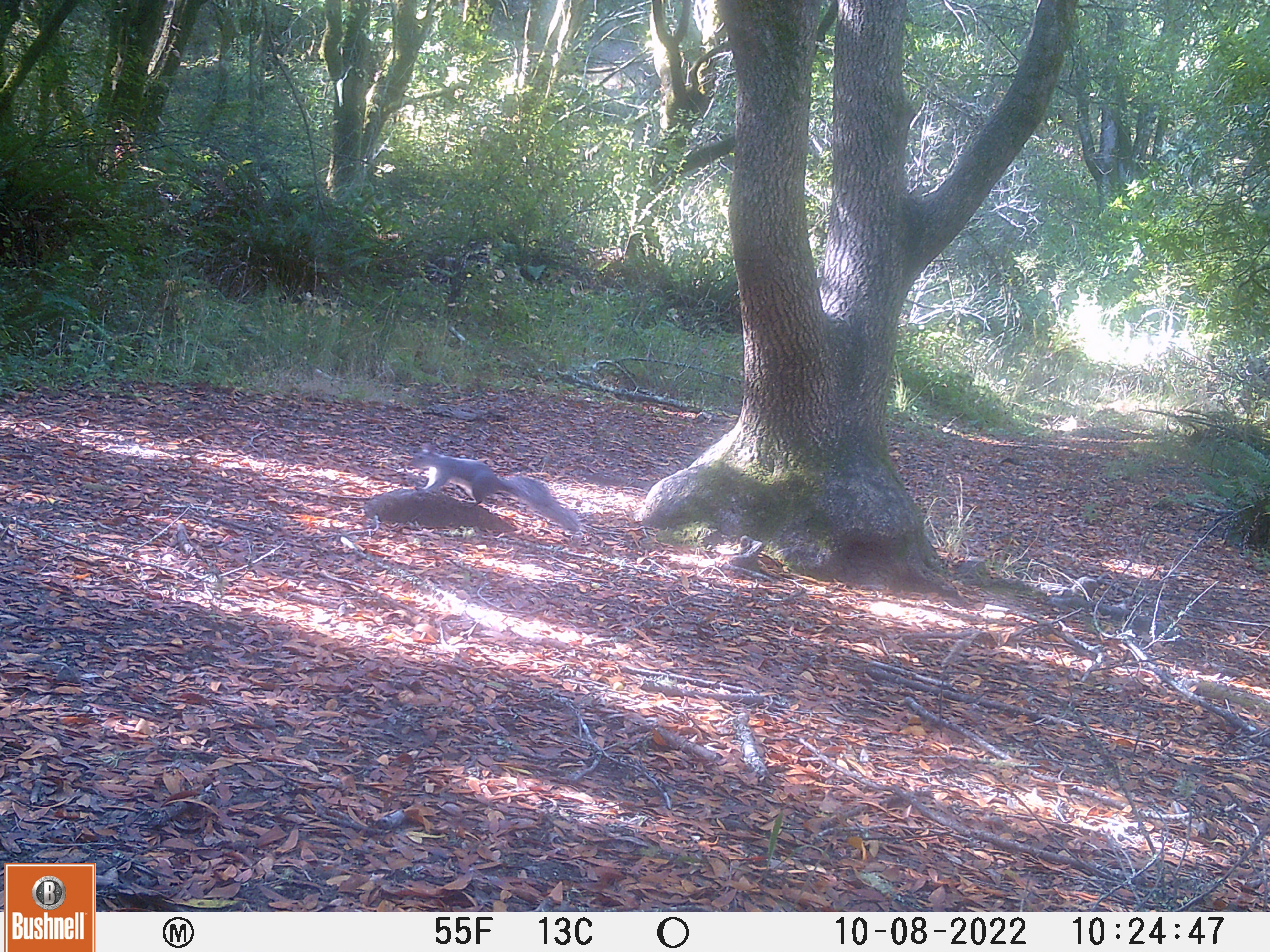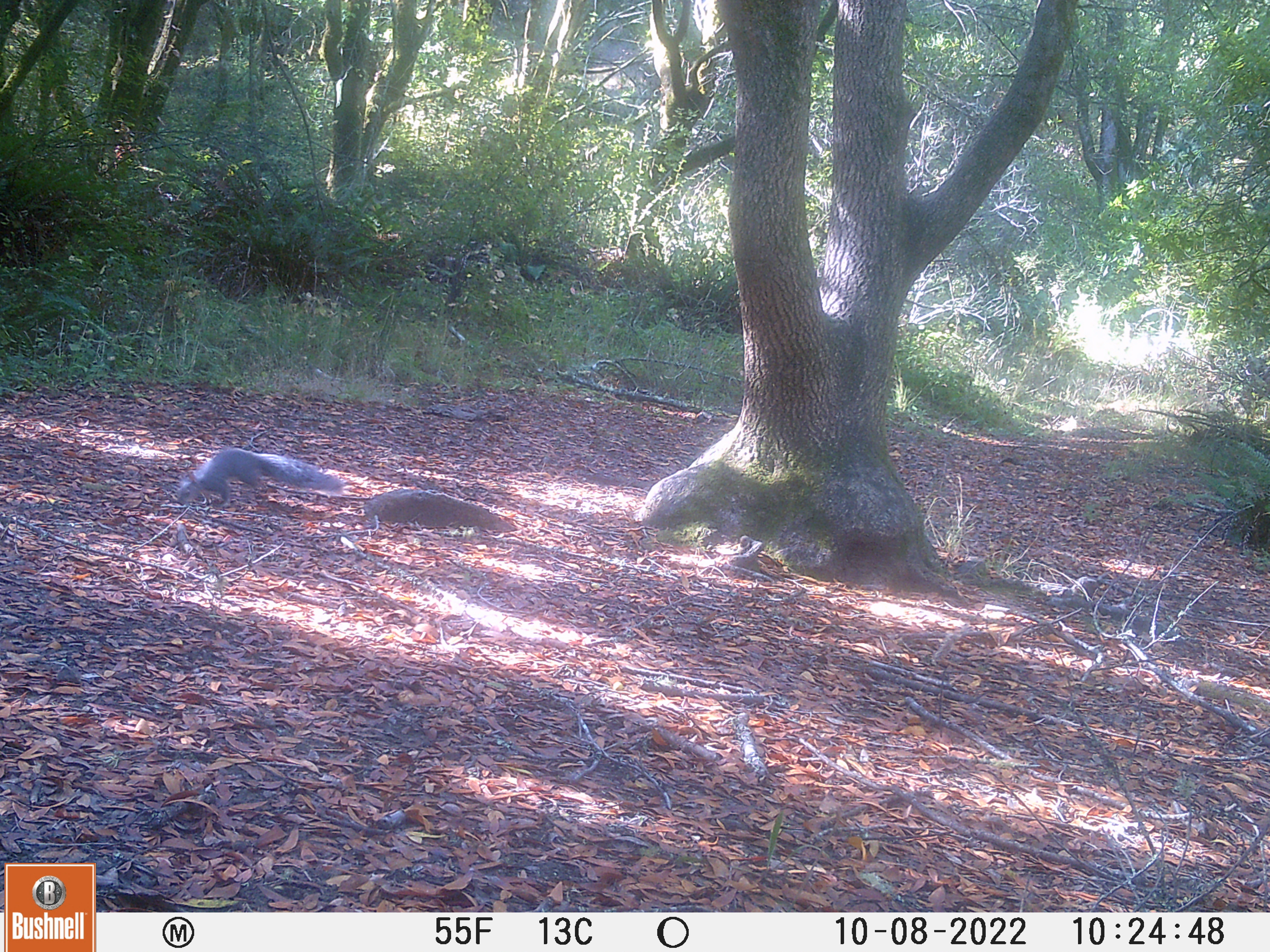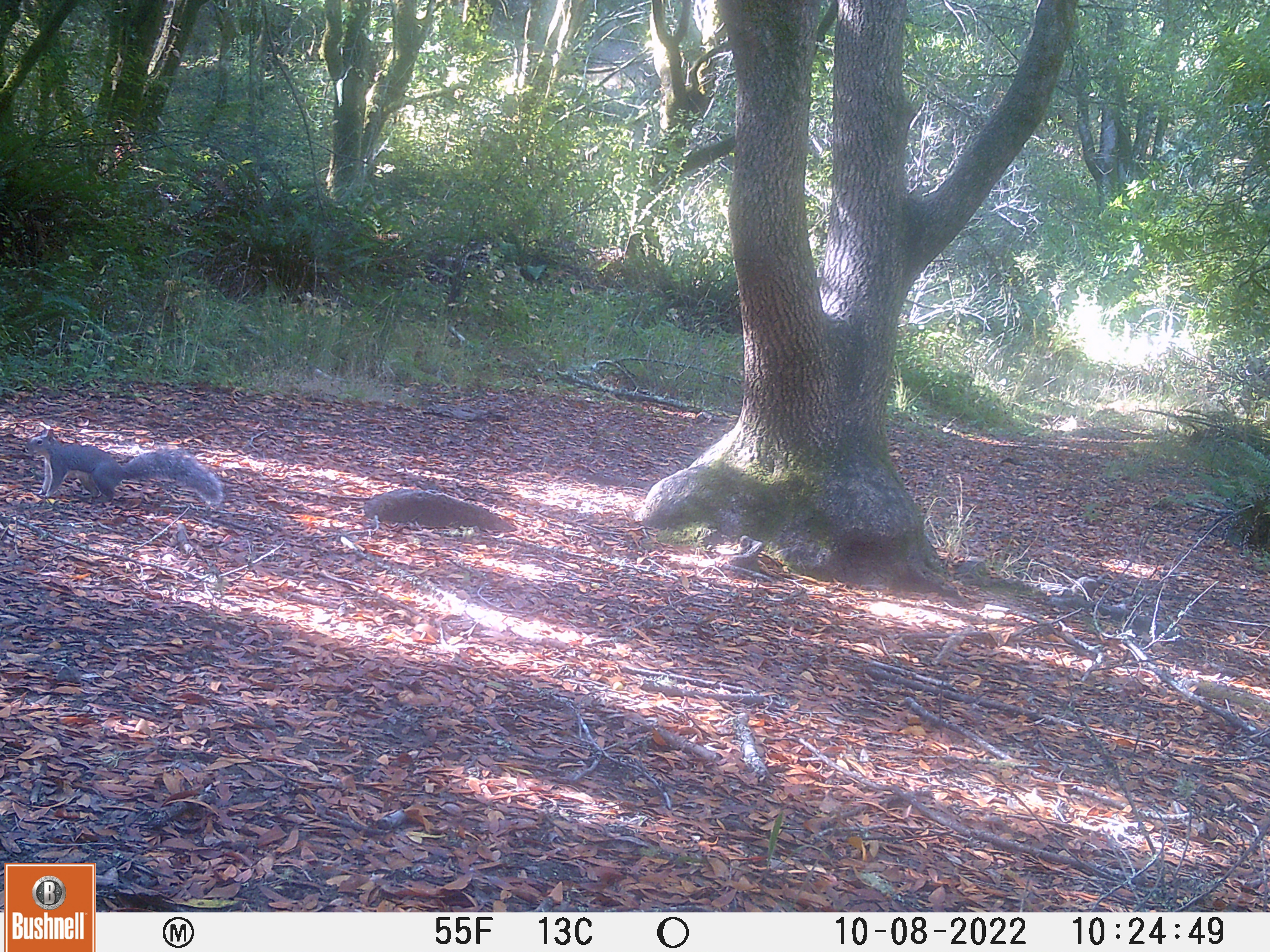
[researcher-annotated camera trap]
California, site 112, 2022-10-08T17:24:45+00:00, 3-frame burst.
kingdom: Animalia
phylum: Chordata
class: Mammalia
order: Rodentia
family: Sciuridae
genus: Sciurus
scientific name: Sciurus griseus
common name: western gray squirrel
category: western grey squirrel